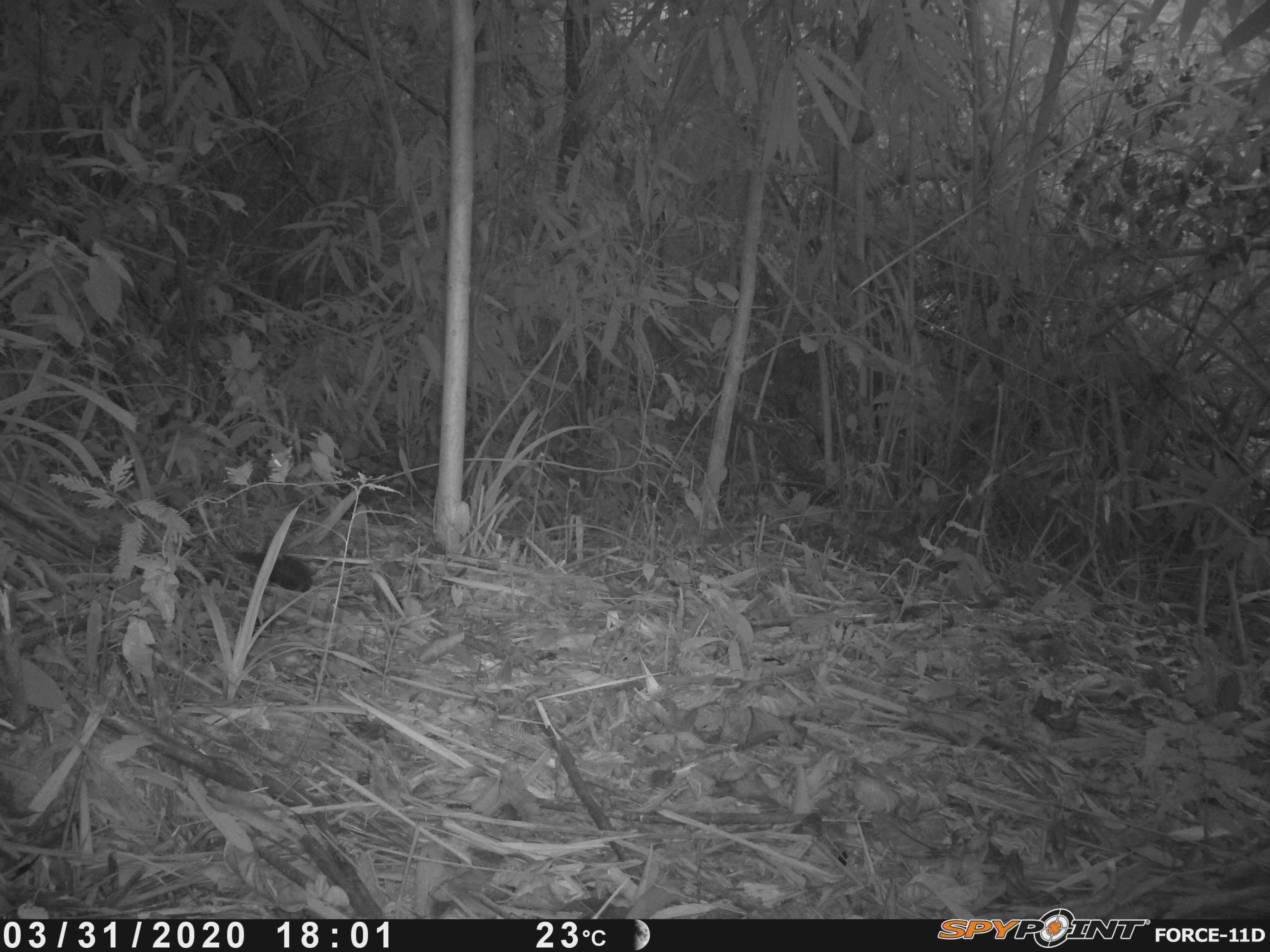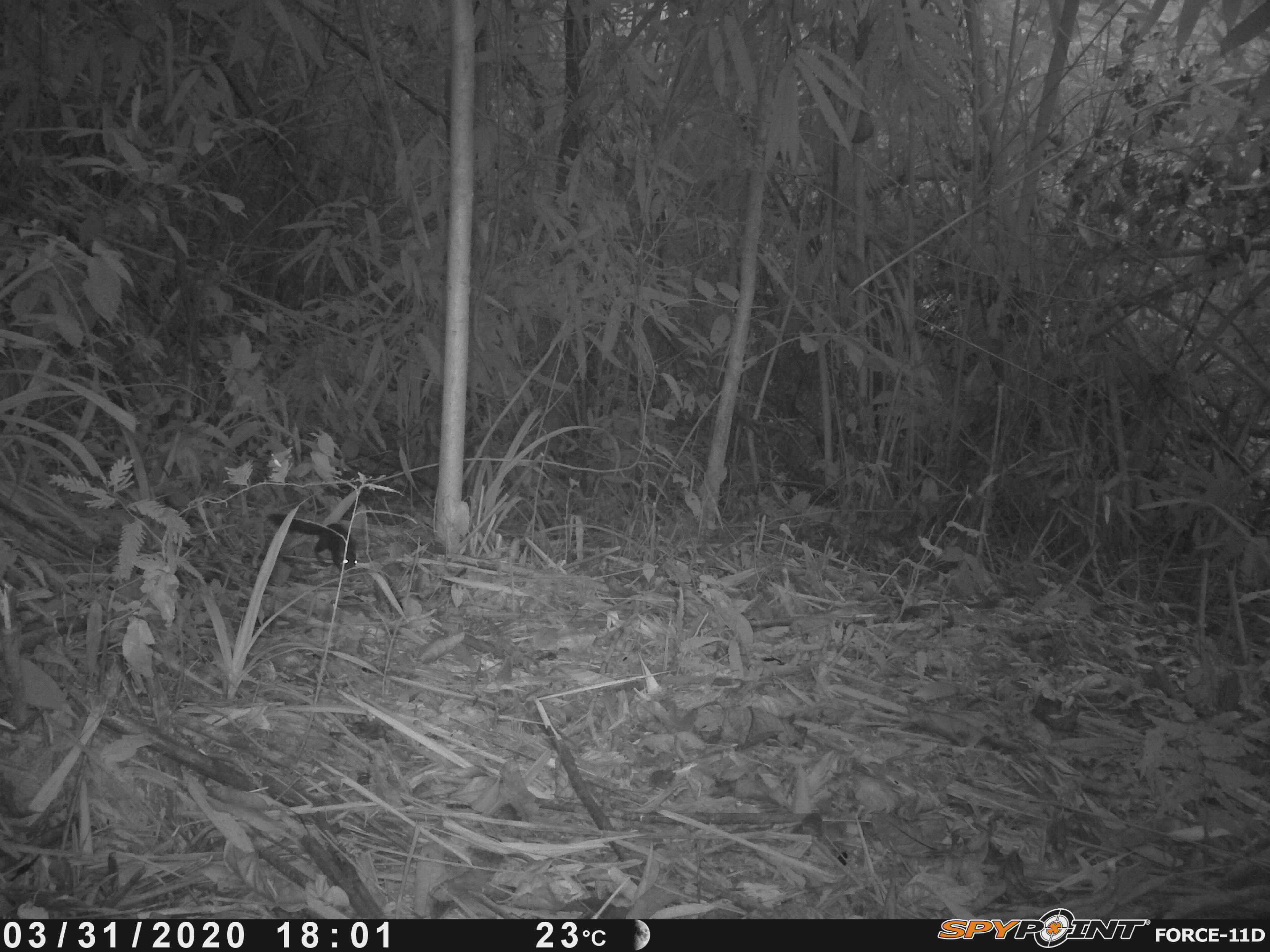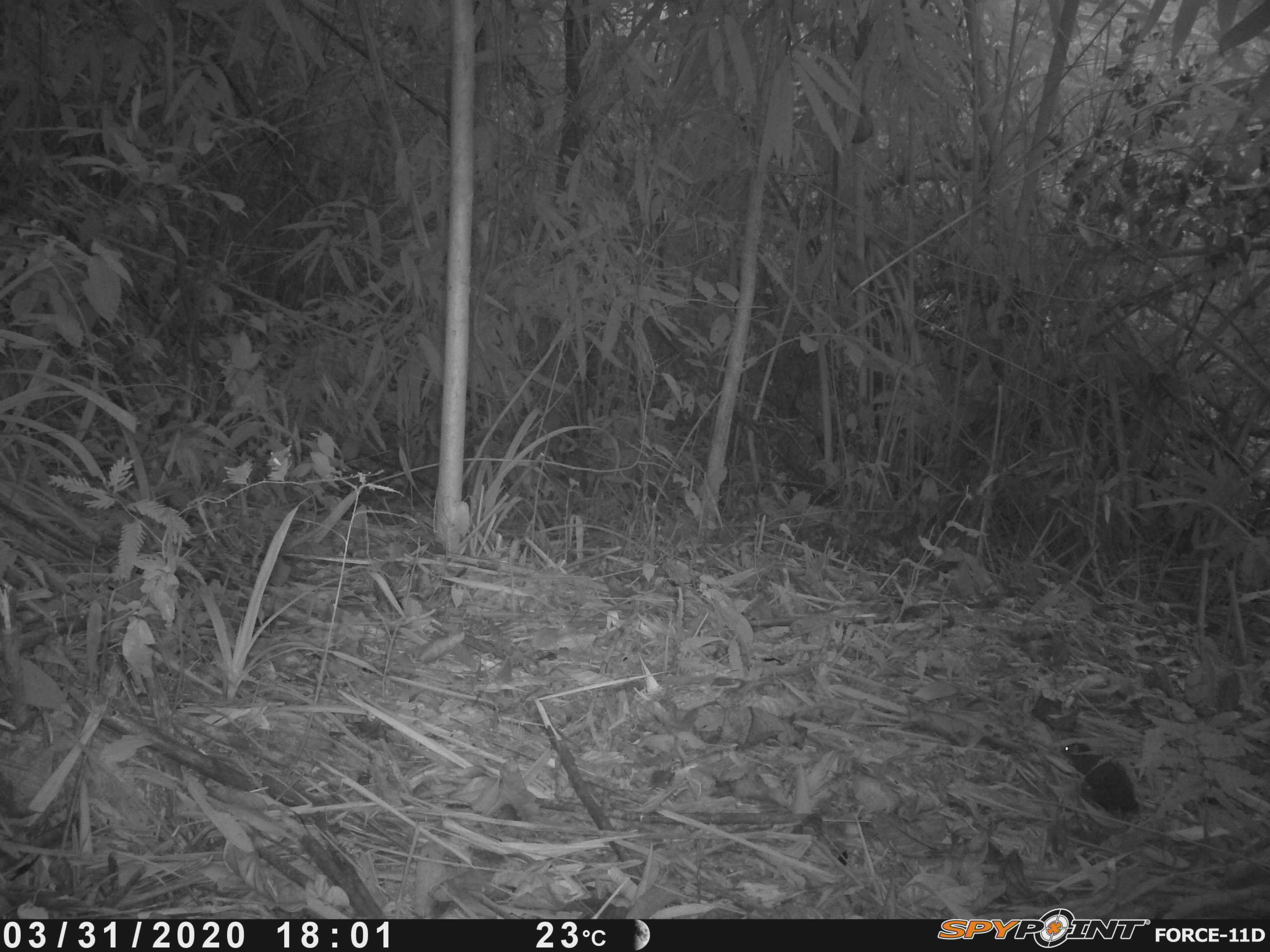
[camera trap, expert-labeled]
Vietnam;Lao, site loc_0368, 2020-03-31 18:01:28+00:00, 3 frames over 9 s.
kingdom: Animalia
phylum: Chordata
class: Mammalia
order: Scandentia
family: Tupaiidae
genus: Tupaia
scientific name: Tupaia belangeri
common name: northern treeshrew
Northern treeshrew (Tupaia belangeri). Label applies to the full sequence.